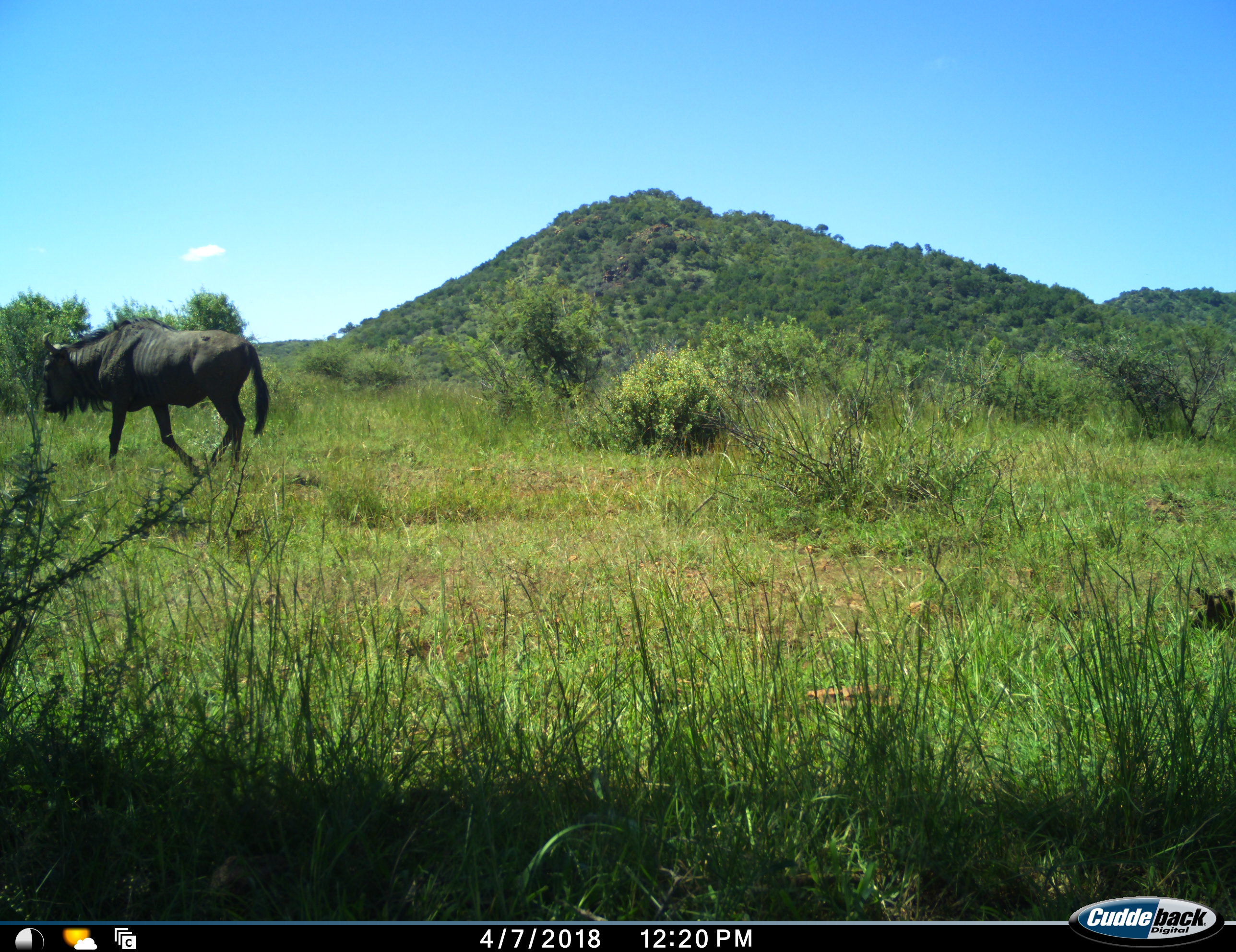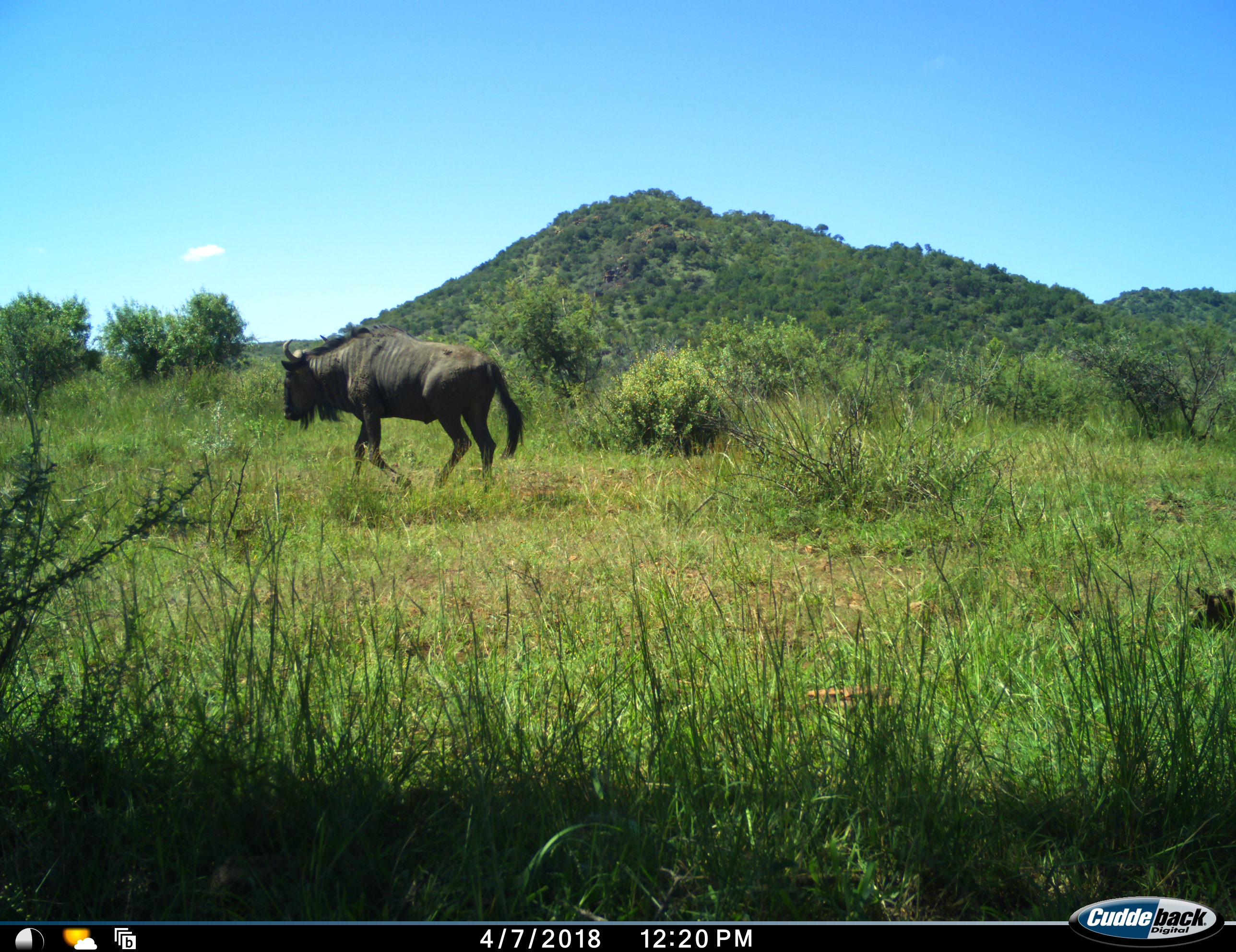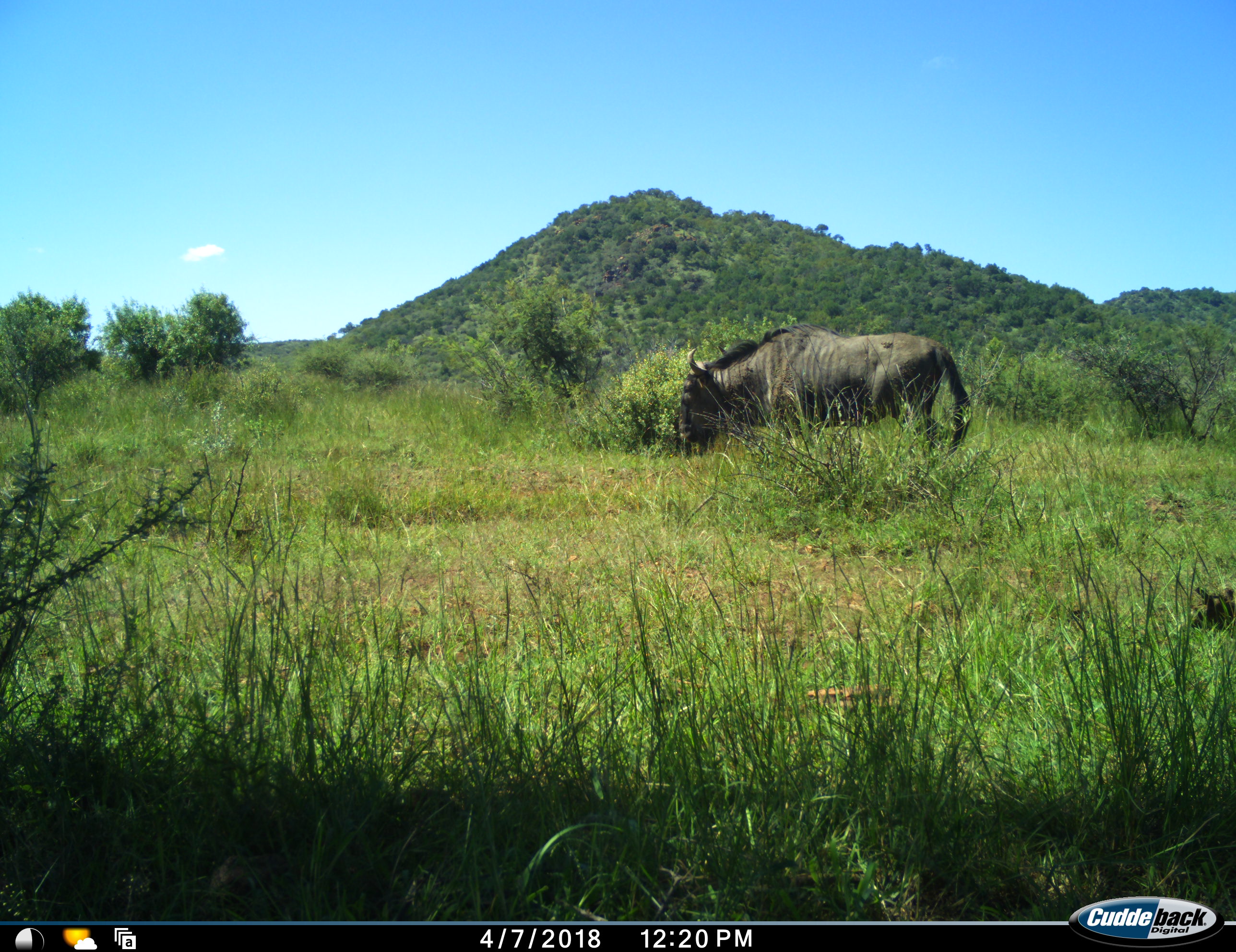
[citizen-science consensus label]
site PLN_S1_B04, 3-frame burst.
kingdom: Animalia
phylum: Chordata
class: Mammalia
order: Artiodactyla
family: Bovidae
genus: Connochaetes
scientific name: Connochaetes taurinus taurinus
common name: blue wildebeest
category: wildebeestblue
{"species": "wildebeestblue (blue wildebeest) (Connochaetes taurinus taurinus)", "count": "1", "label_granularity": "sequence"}